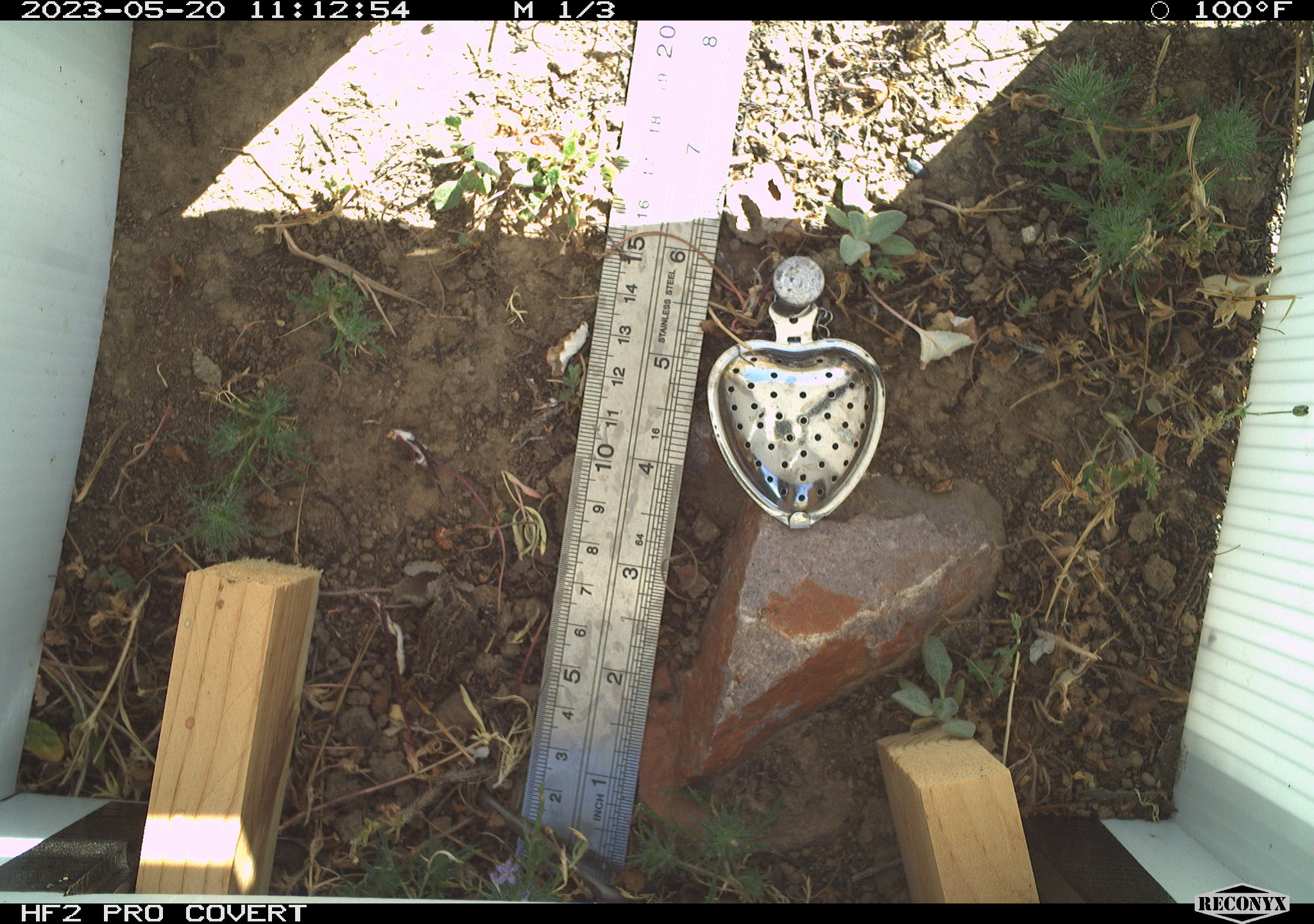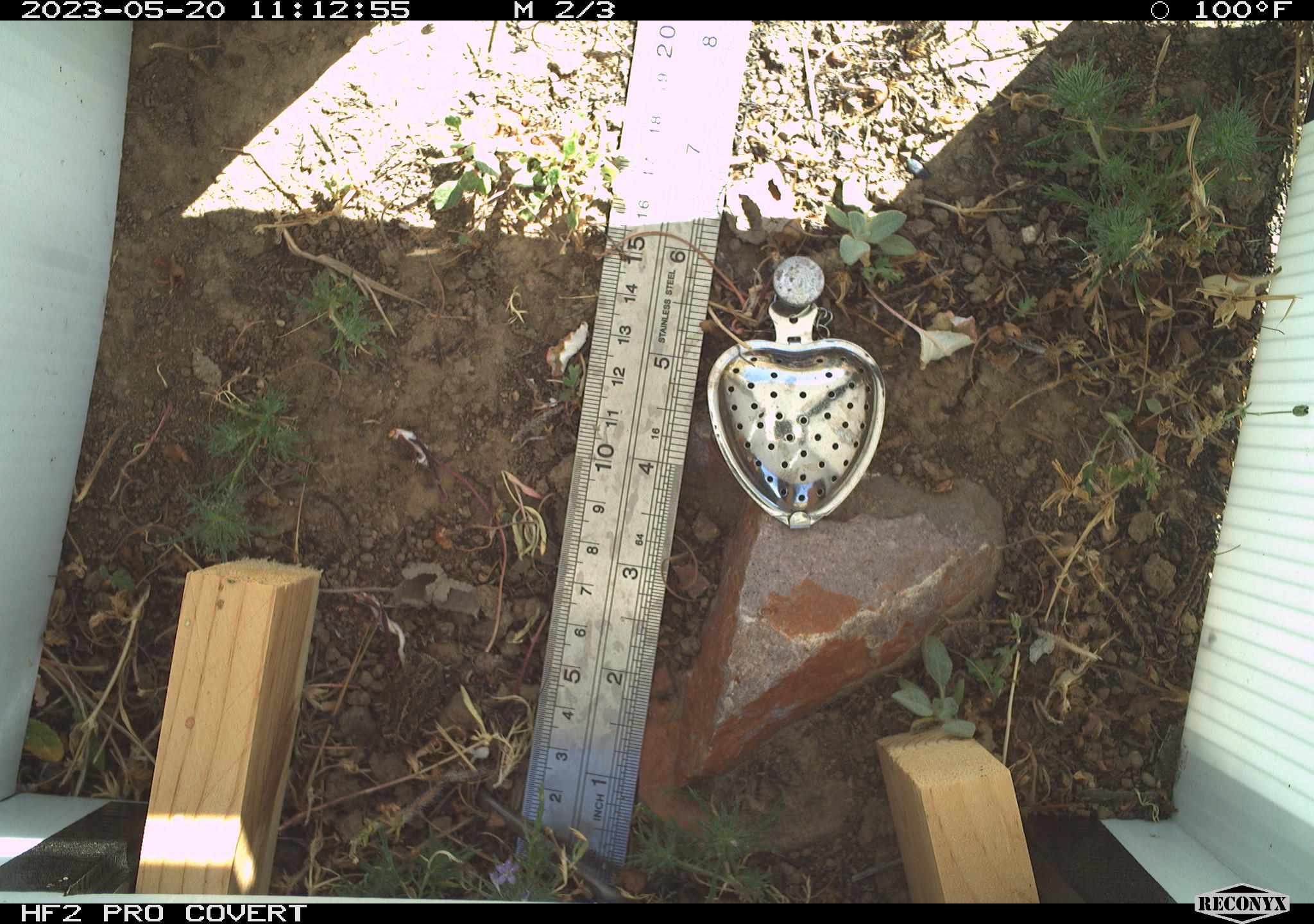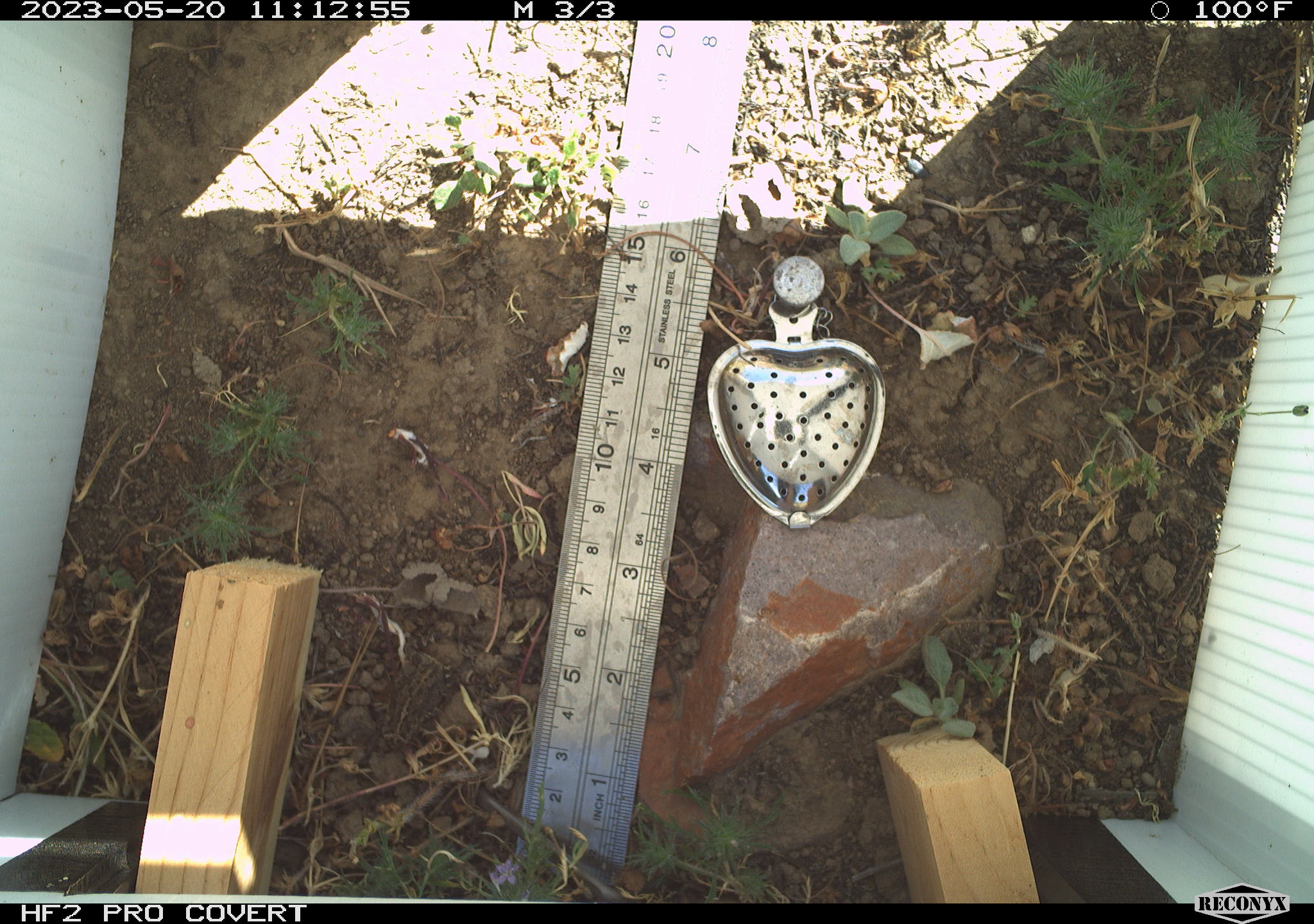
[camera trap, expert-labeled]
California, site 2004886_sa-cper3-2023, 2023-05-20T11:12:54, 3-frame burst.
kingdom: Animalia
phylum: Chordata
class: Amphibia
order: Anura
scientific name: Anura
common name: frogs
Frogs (Anura).